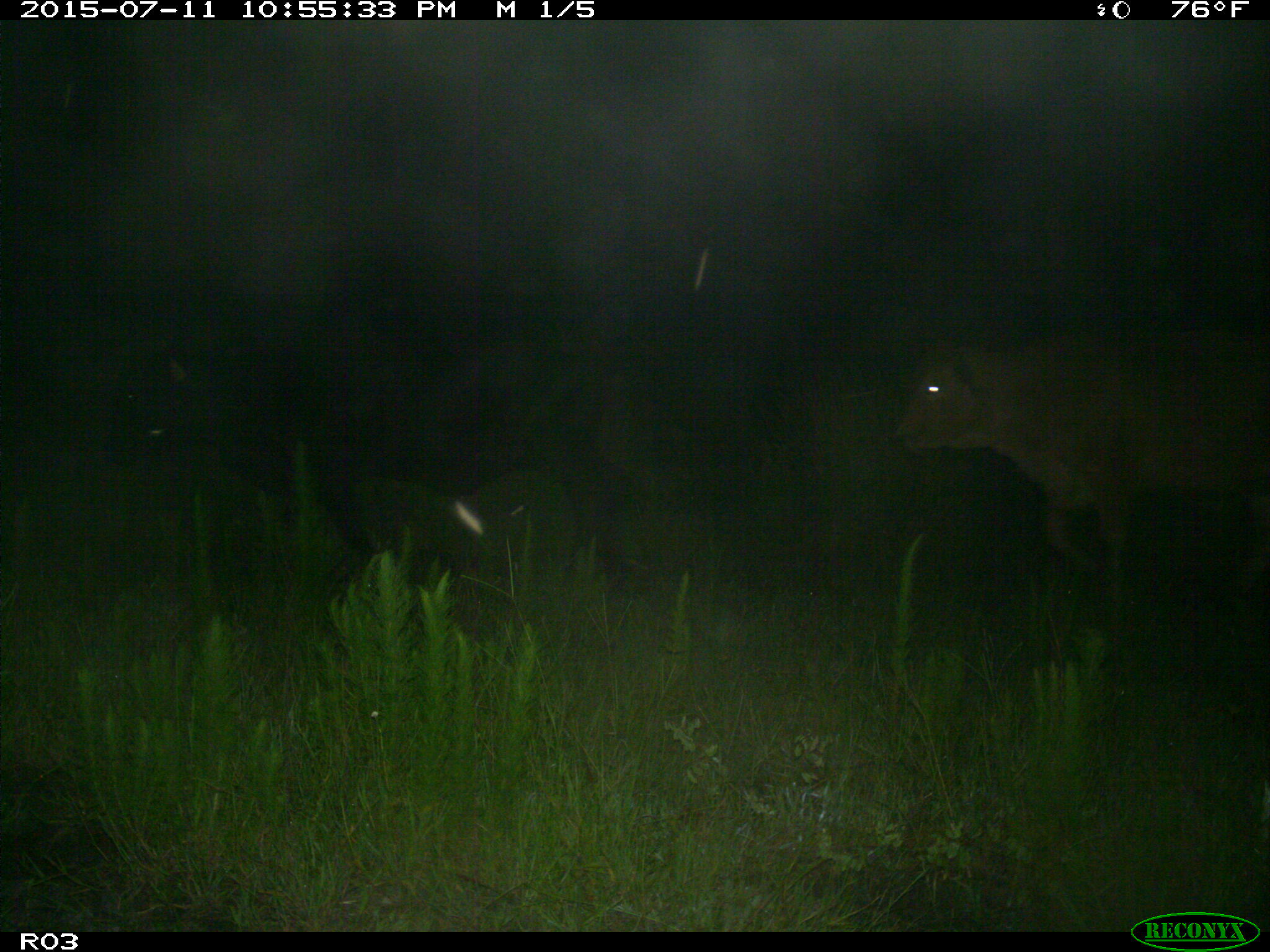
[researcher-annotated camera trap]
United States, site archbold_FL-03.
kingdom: Animalia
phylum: Chordata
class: Mammalia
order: Artiodactyla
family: Bovidae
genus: Bos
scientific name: Bos taurus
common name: domestic cow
Bos taurus (domestic cow).